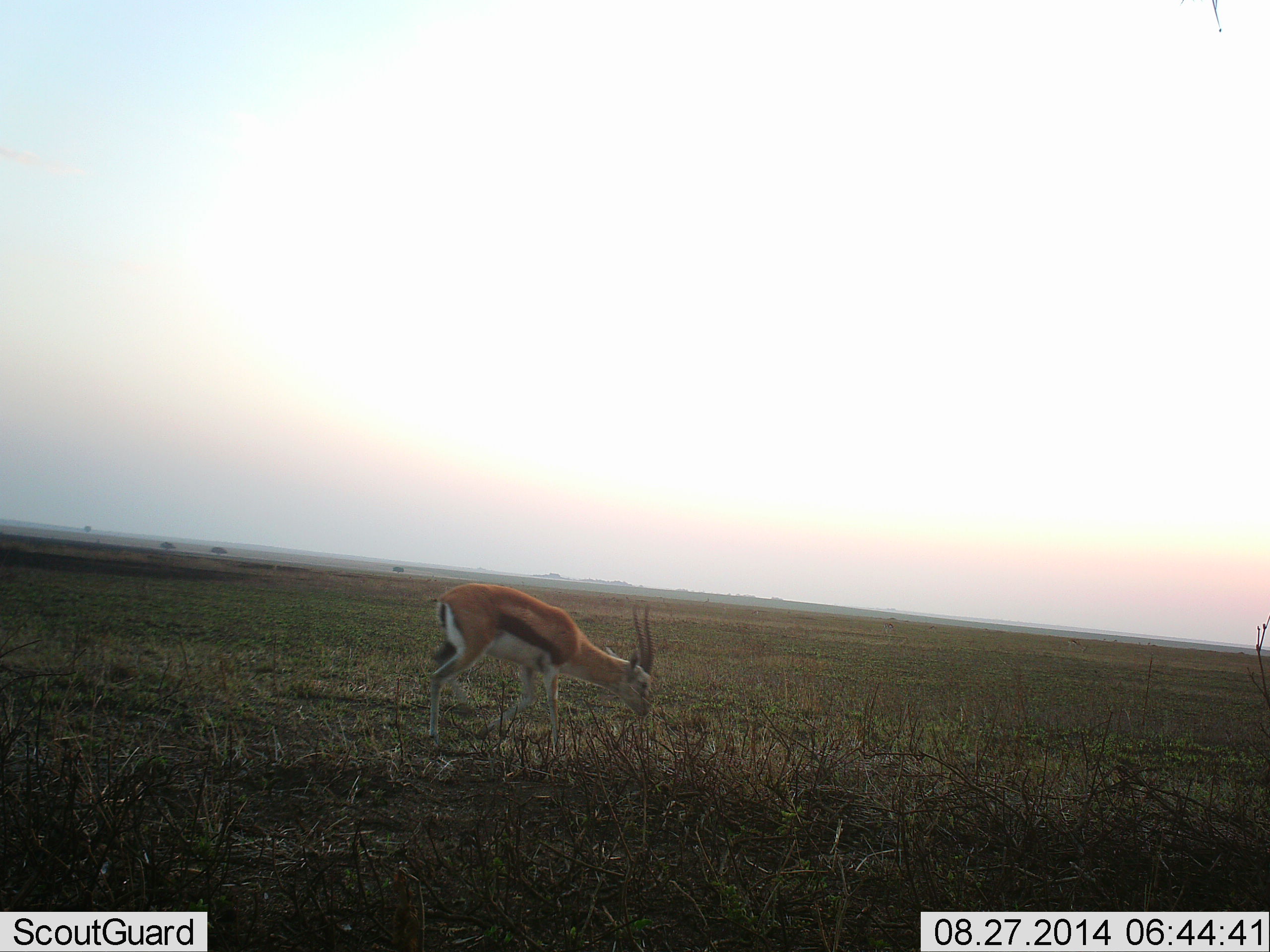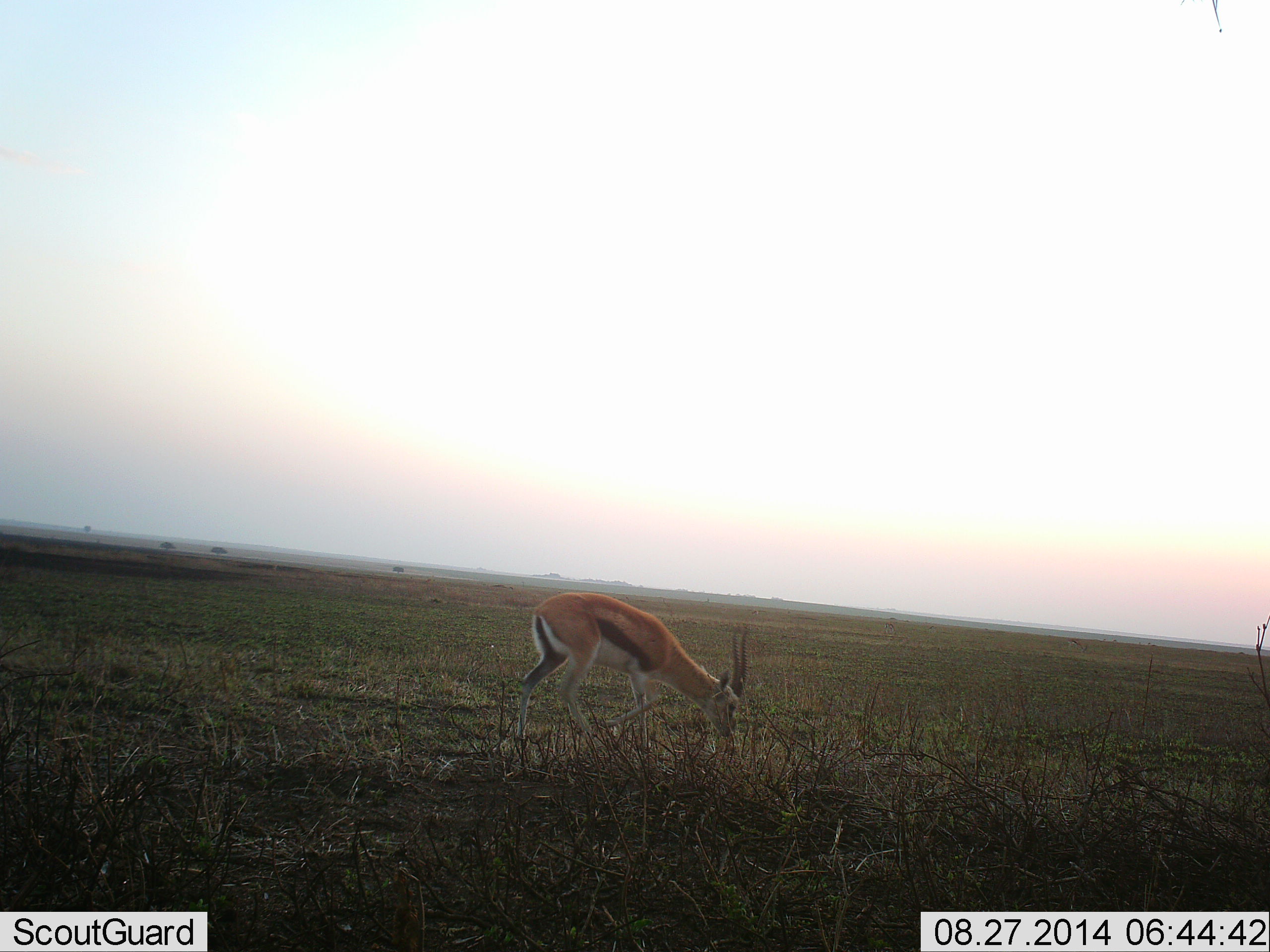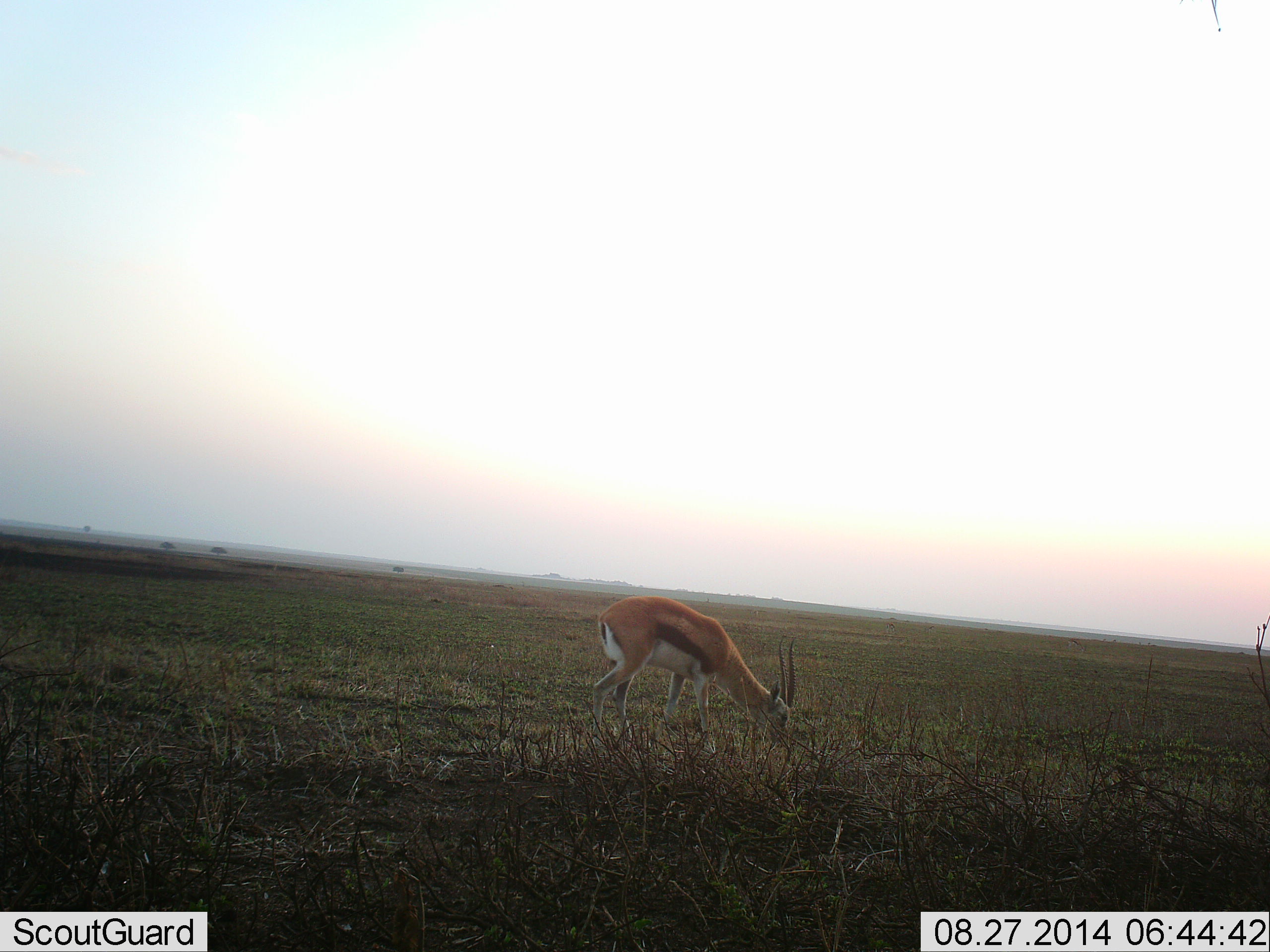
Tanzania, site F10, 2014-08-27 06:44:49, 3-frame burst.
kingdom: Animalia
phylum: Chordata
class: Mammalia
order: Artiodactyla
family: Bovidae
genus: Eudorcas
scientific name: Eudorcas thomsonii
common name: thomson's gazelle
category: gazellethomsons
Gazellethomsons (thomson's gazelle) (Eudorcas thomsonii), count 1. Behavior (volunteer vote fractions): standing 20%, resting 0%, moving 40%, interacting 0%. Young present (vote fraction): 0%. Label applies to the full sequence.